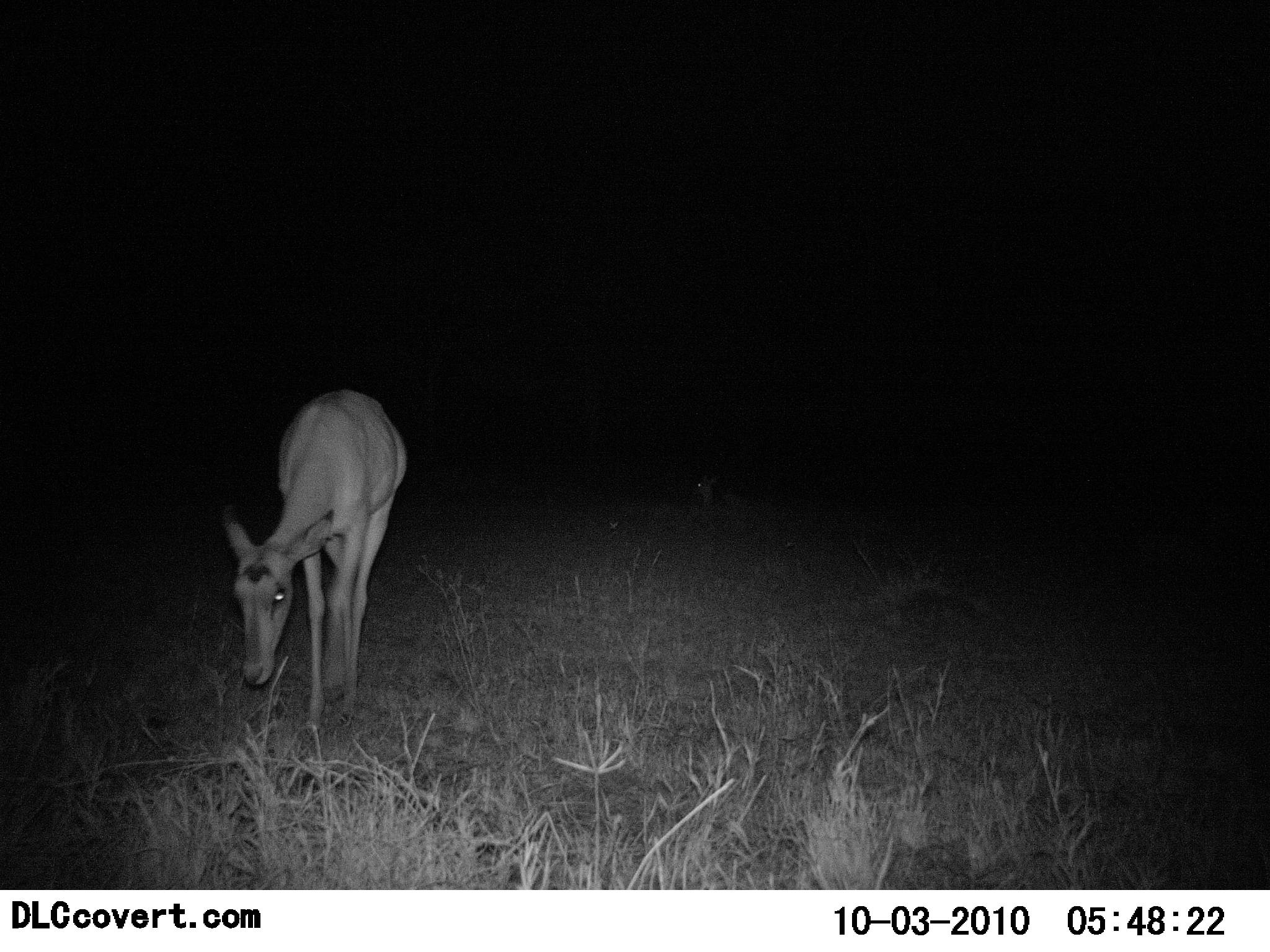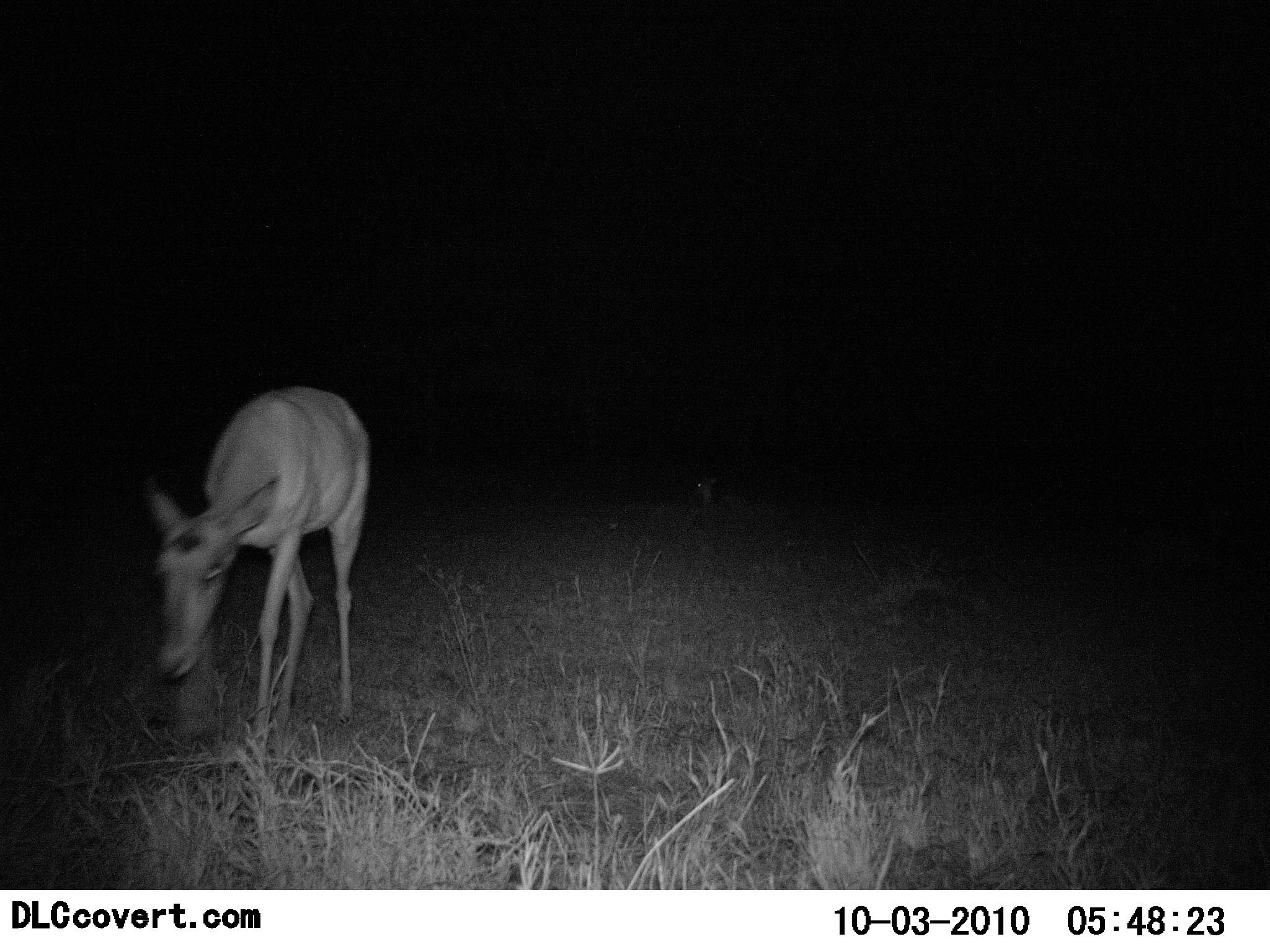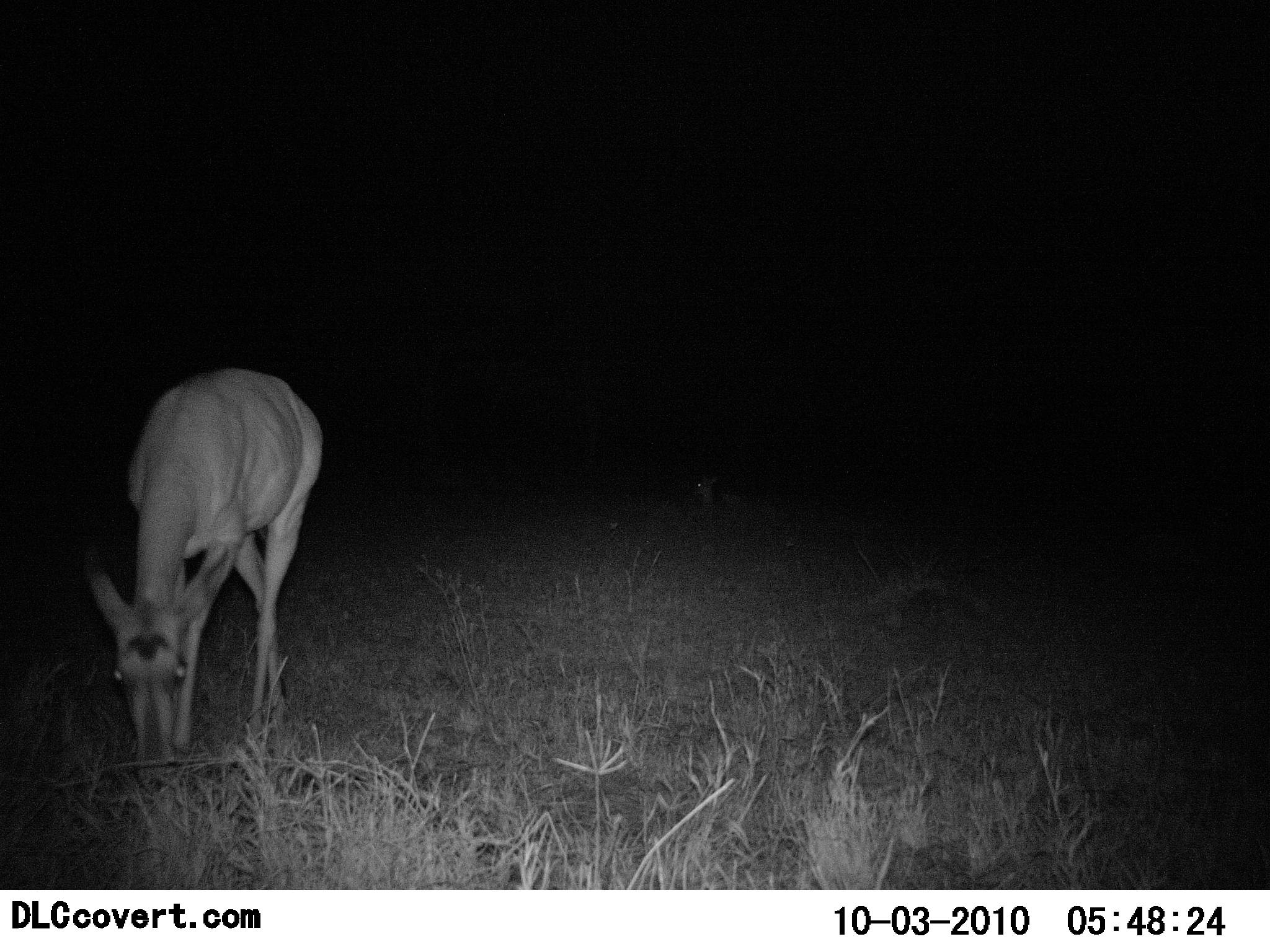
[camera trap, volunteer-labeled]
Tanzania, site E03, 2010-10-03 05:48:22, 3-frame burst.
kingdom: Animalia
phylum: Chordata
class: Mammalia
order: Artiodactyla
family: Bovidae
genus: Redunca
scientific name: Redunca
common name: reedbuck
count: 1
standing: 0%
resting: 0%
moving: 60%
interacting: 0%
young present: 0%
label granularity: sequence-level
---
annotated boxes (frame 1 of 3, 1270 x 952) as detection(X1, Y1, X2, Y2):
animal: detection(218, 390, 407, 739)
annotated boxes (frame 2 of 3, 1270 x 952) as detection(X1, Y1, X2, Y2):
animal: detection(142, 384, 370, 751)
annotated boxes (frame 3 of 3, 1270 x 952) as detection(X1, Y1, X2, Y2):
animal: detection(85, 367, 327, 790)